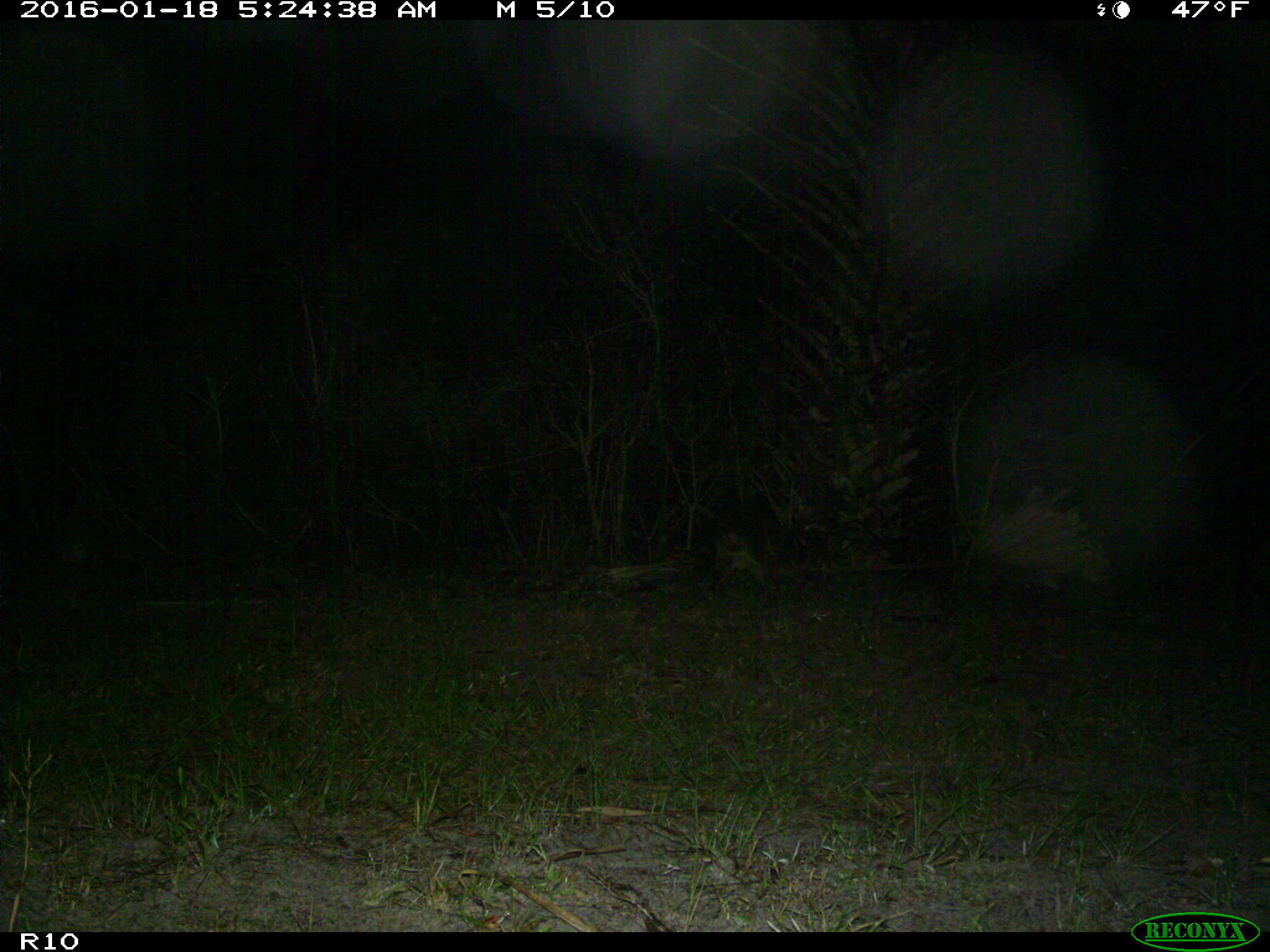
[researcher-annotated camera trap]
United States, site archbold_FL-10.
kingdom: Animalia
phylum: Chordata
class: Mammalia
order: Carnivora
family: Procyonidae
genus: Procyon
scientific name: Procyon lotor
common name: common raccoon